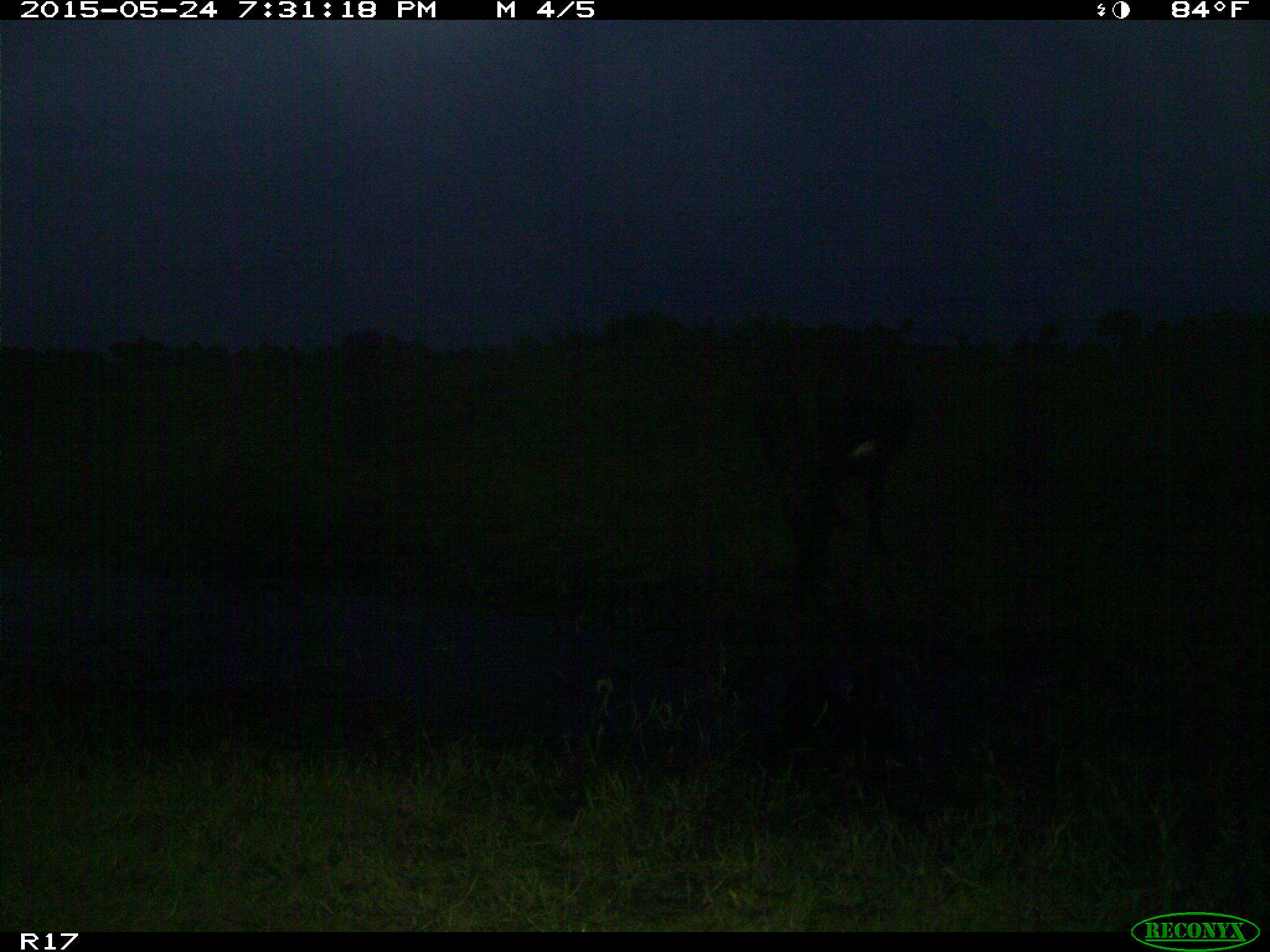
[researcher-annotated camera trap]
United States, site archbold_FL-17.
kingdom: Animalia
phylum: Chordata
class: Mammalia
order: Artiodactyla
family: Bovidae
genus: Bos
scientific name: Bos taurus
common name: domestic cow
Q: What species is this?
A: Bos taurus (domestic cow).